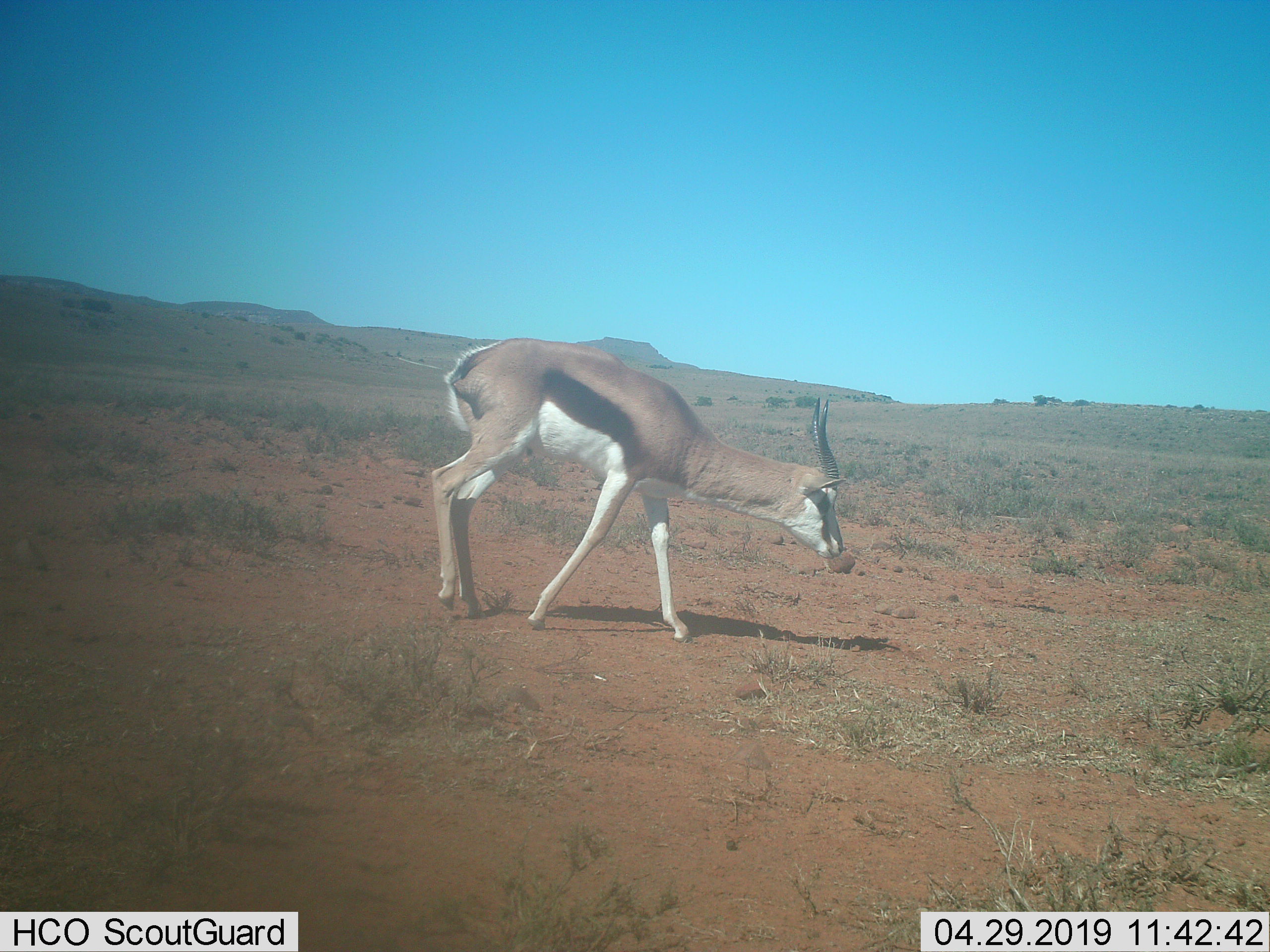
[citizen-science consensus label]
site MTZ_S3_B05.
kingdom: Animalia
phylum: Chordata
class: Mammalia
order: Artiodactyla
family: Bovidae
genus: Antidorcas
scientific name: Antidorcas marsupialis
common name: springbok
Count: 1.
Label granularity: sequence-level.